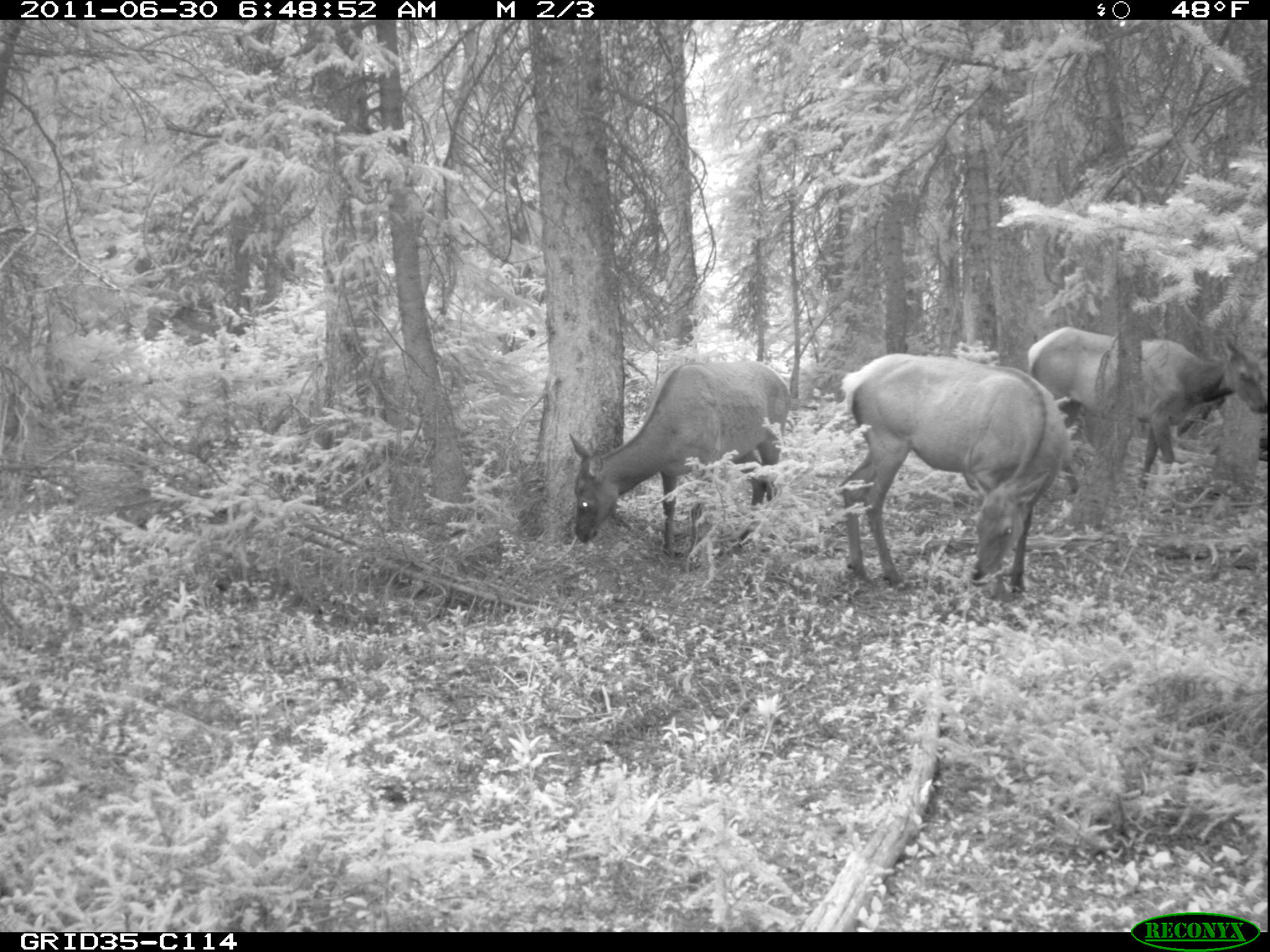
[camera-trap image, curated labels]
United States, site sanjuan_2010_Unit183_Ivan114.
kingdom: Animalia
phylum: Chordata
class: Mammalia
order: Artiodactyla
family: Cervidae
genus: Cervus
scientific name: Cervus elaphus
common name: red deer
Cervus elaphus (red deer).